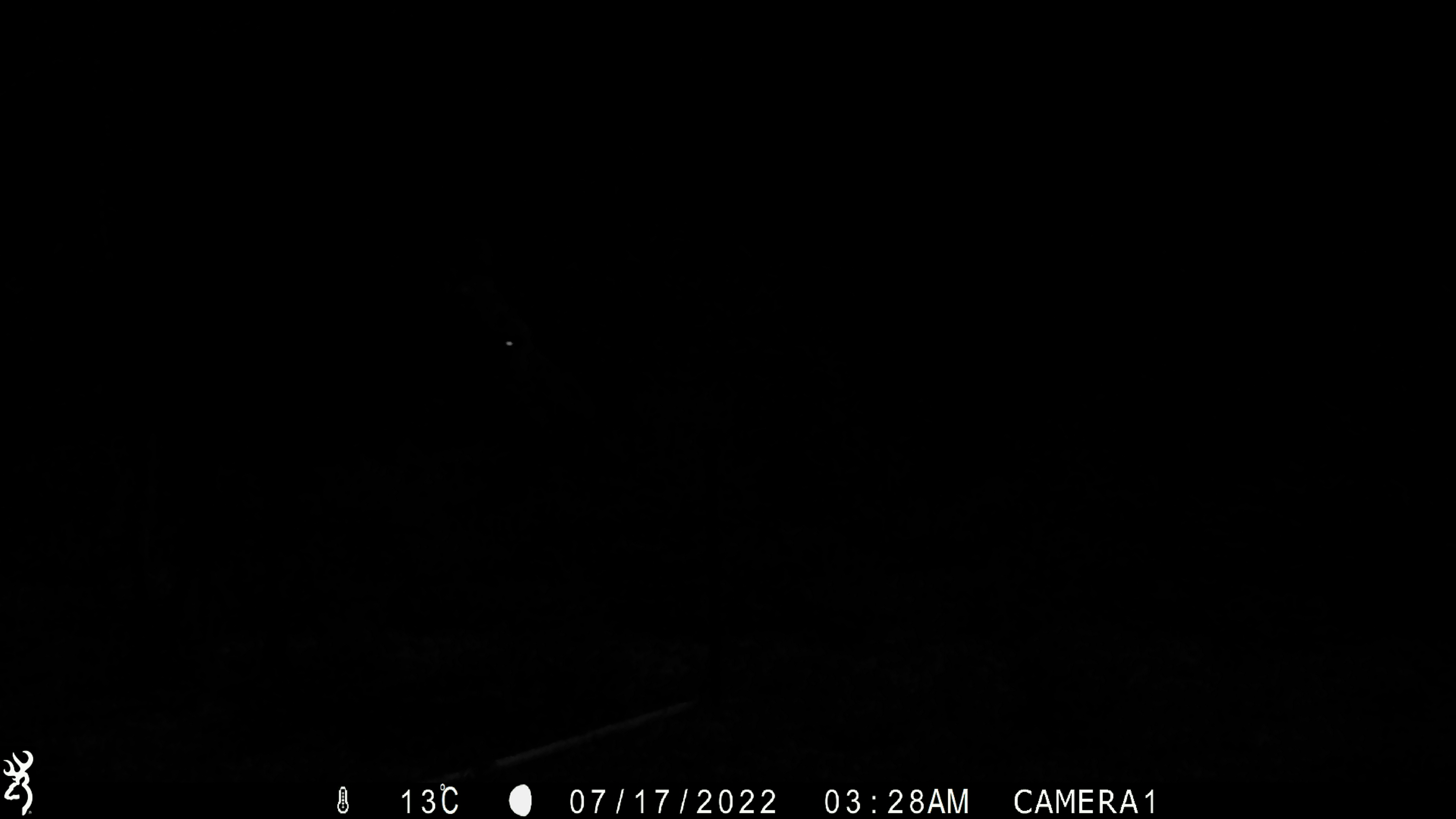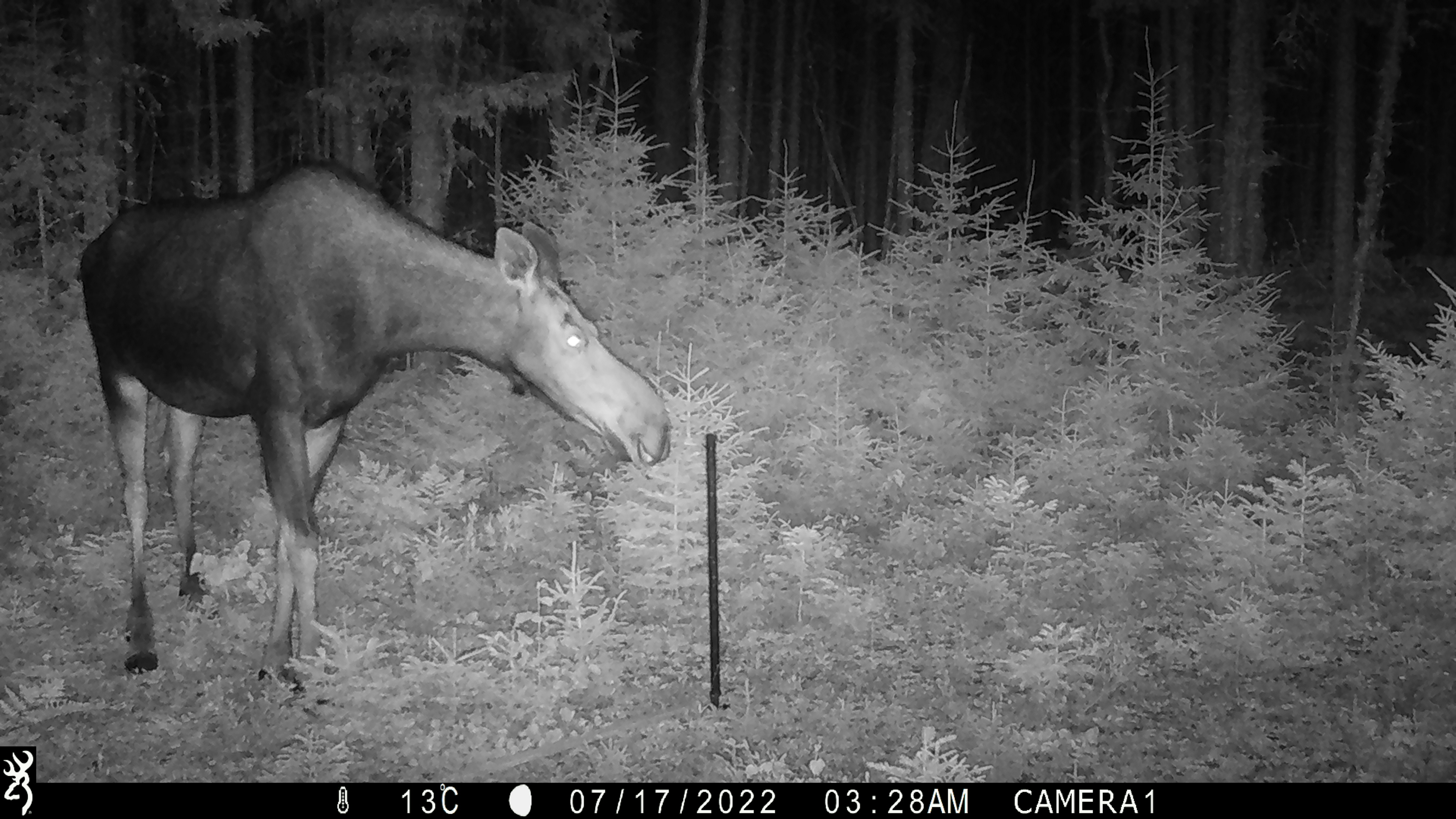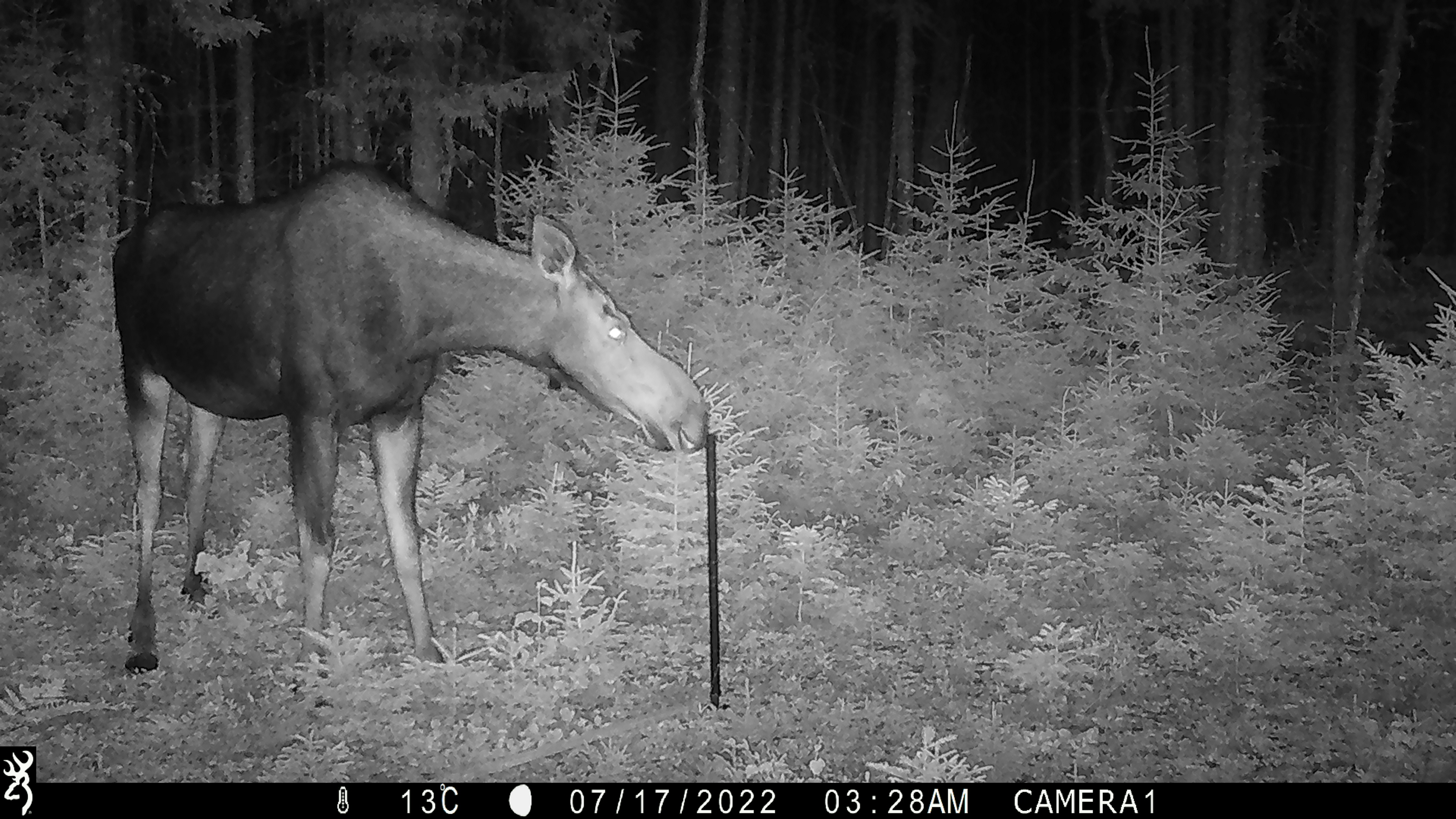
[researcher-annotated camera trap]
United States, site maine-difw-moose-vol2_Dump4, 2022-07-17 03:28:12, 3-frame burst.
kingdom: Animalia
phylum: Chordata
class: Mammalia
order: Artiodactyla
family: Cervidae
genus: Alces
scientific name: Alces alces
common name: moose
Moose (Alces alces).